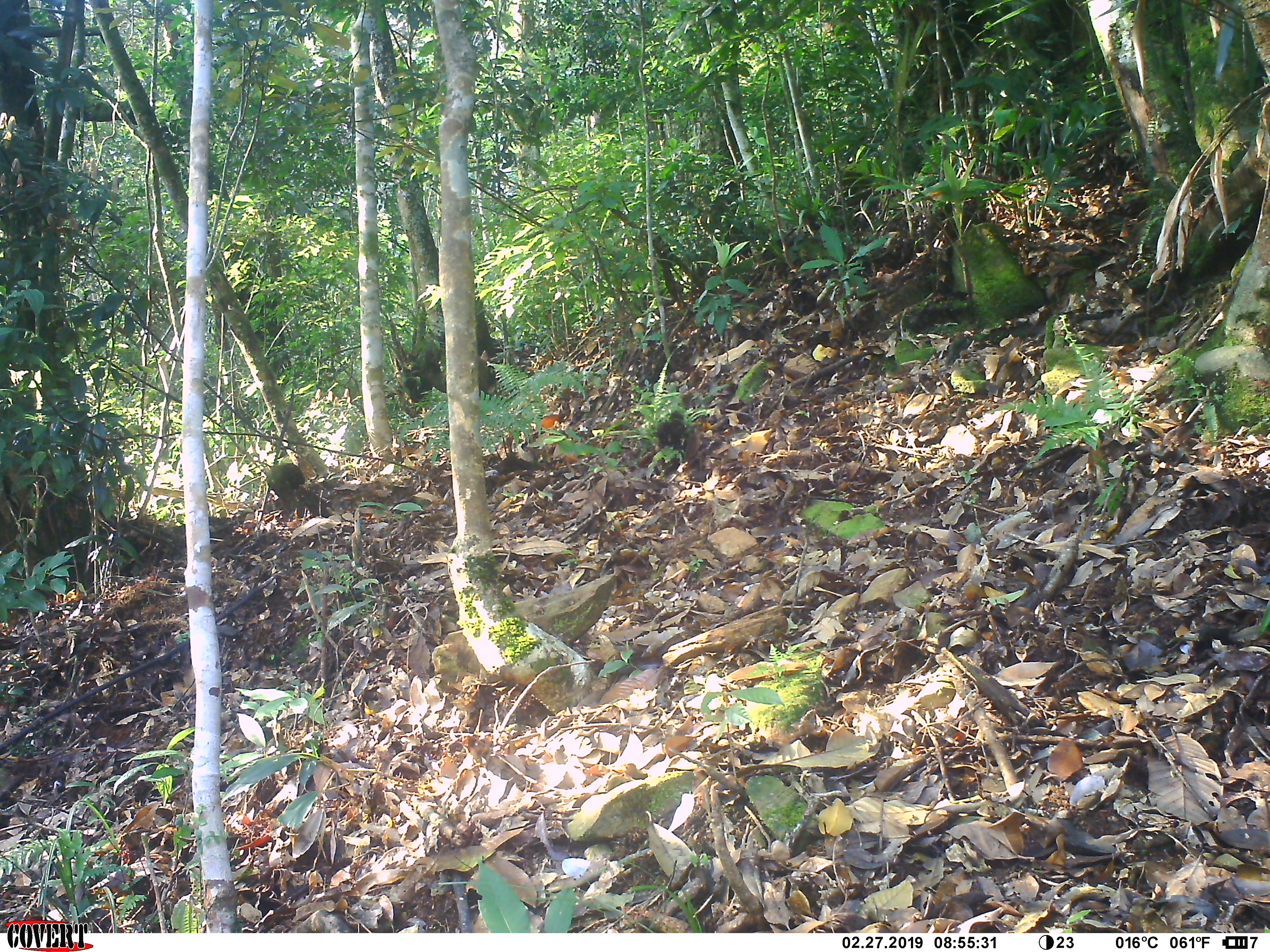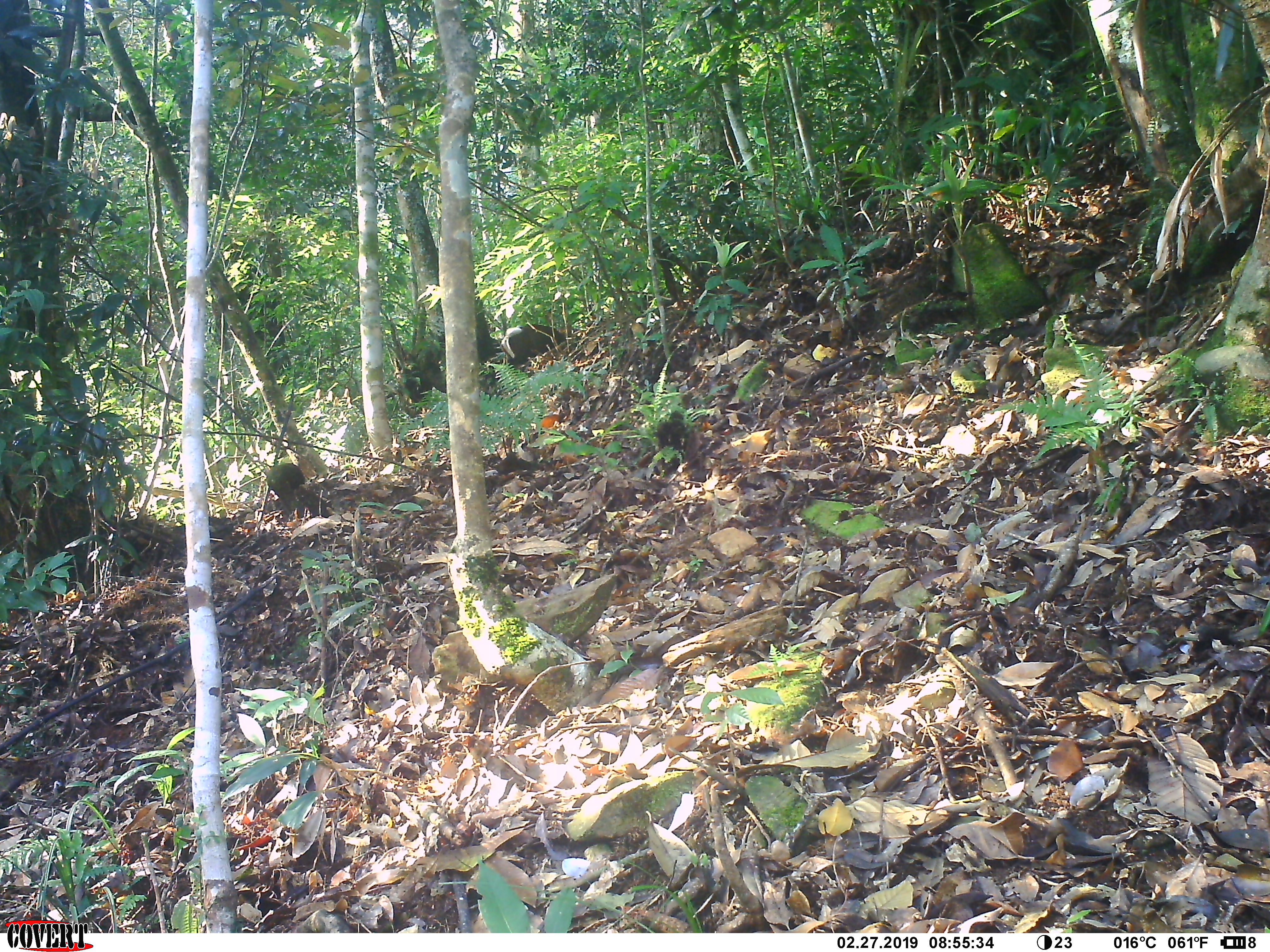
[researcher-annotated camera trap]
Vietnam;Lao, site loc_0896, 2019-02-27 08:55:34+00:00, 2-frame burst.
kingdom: Animalia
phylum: Chordata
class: Mammalia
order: Artiodactyla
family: Cervidae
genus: Muntiacus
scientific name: Muntiacus rooseveltorum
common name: roosevelt's muntjac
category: roosevelts muntjac group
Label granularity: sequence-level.